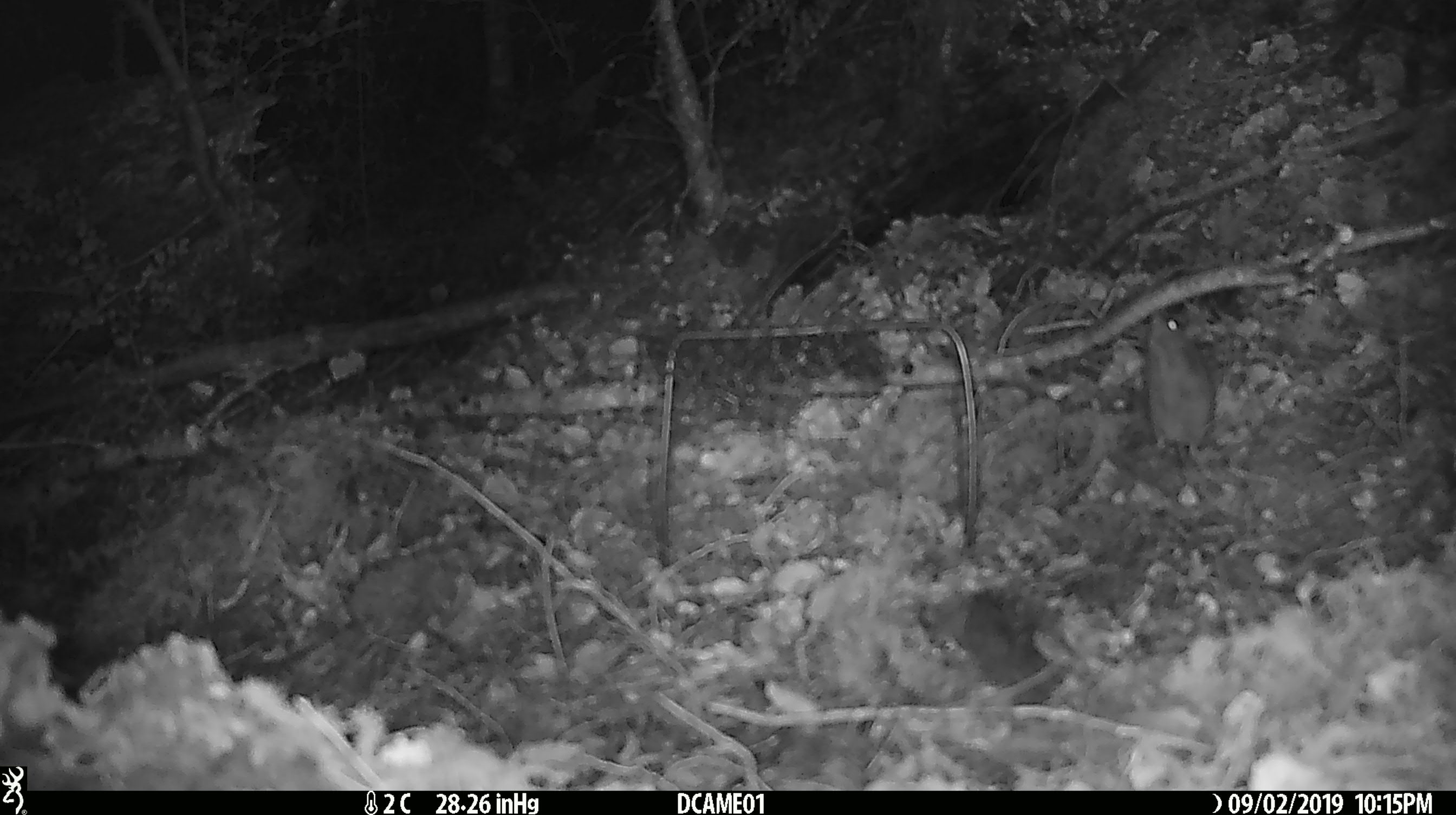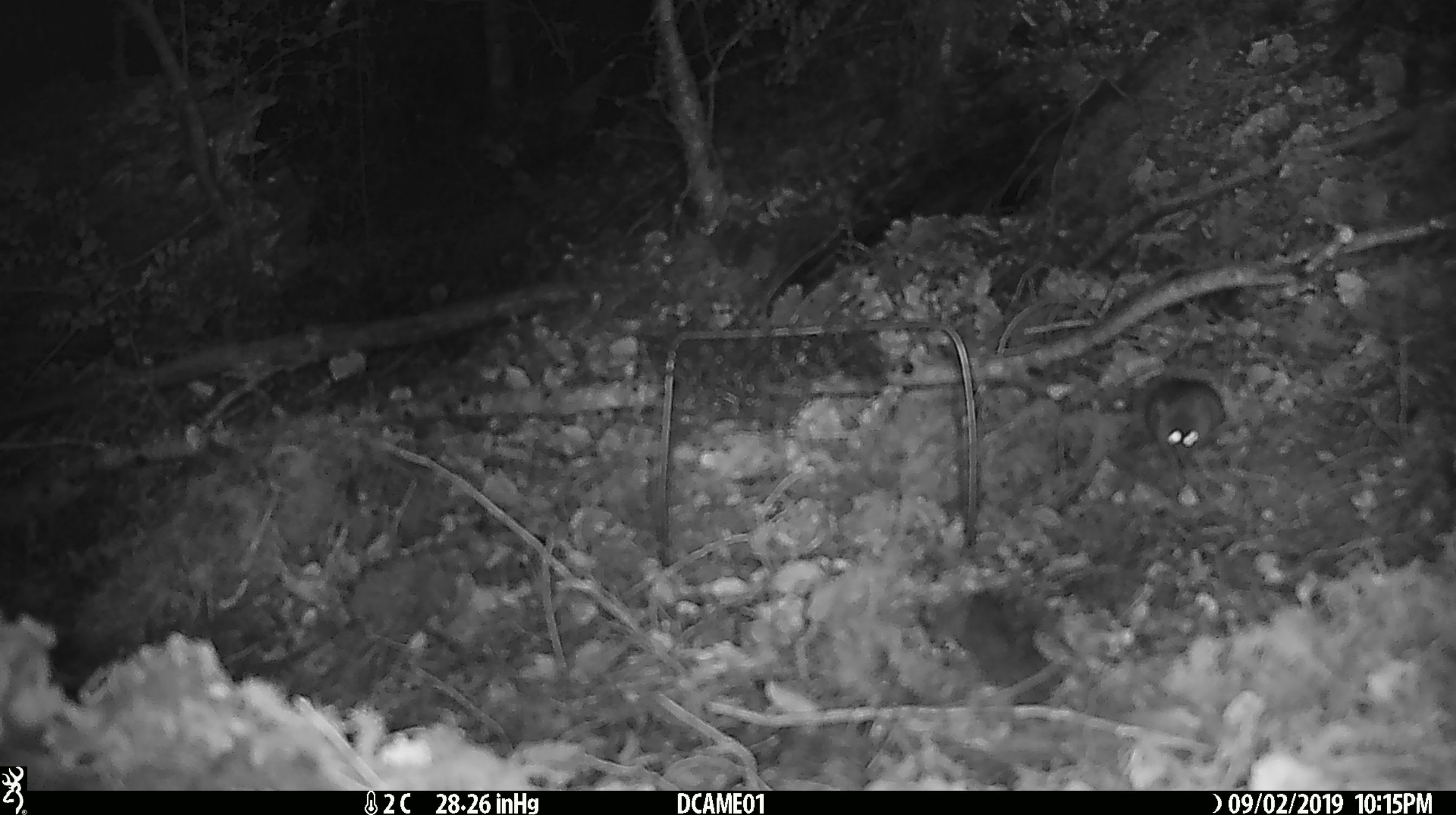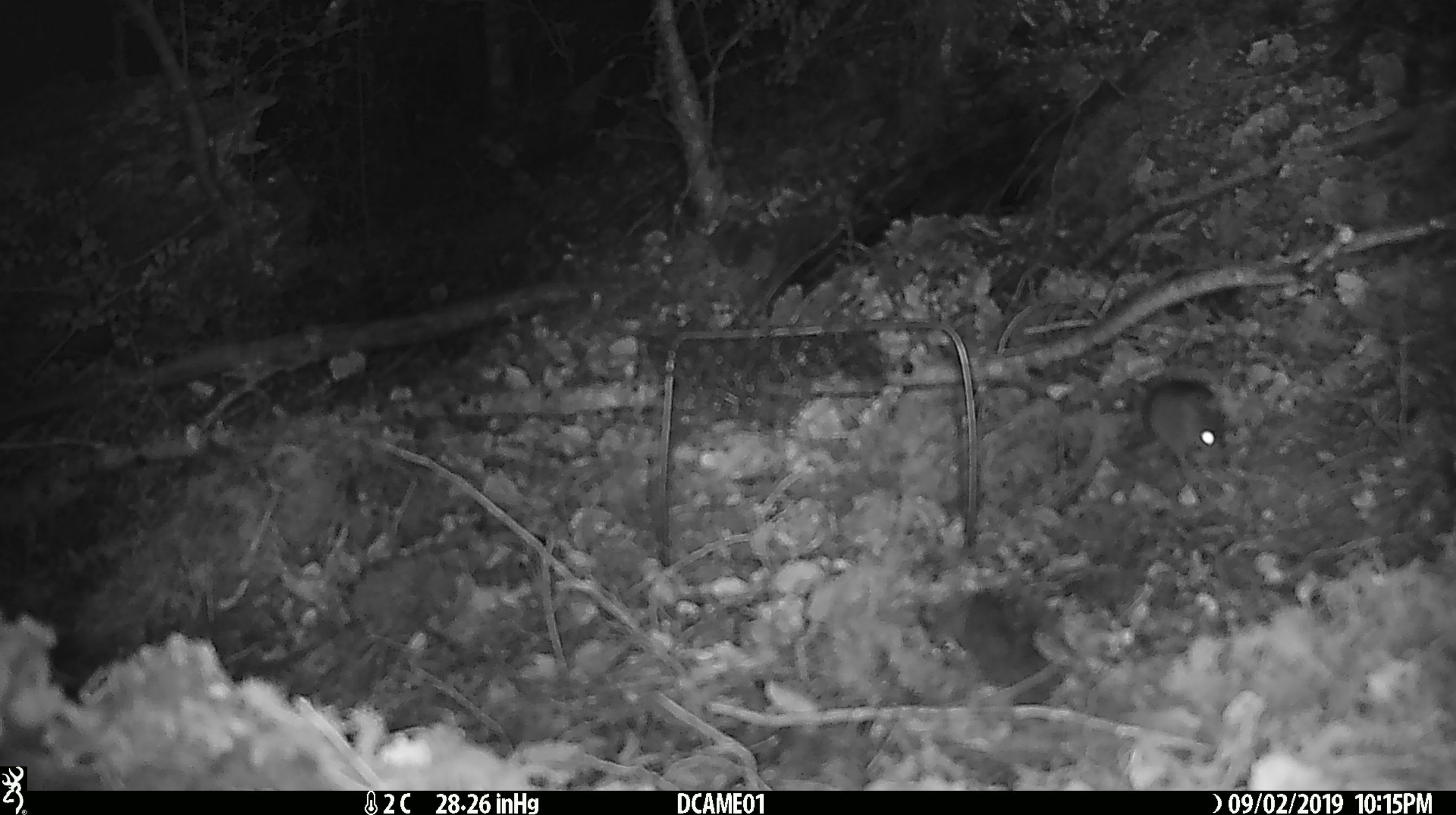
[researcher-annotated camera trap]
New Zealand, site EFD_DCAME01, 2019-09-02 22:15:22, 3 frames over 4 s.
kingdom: Animalia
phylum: Chordata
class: Mammalia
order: Rodentia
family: Muridae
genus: Mus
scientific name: Mus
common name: mouse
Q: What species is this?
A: Mouse (Mus).